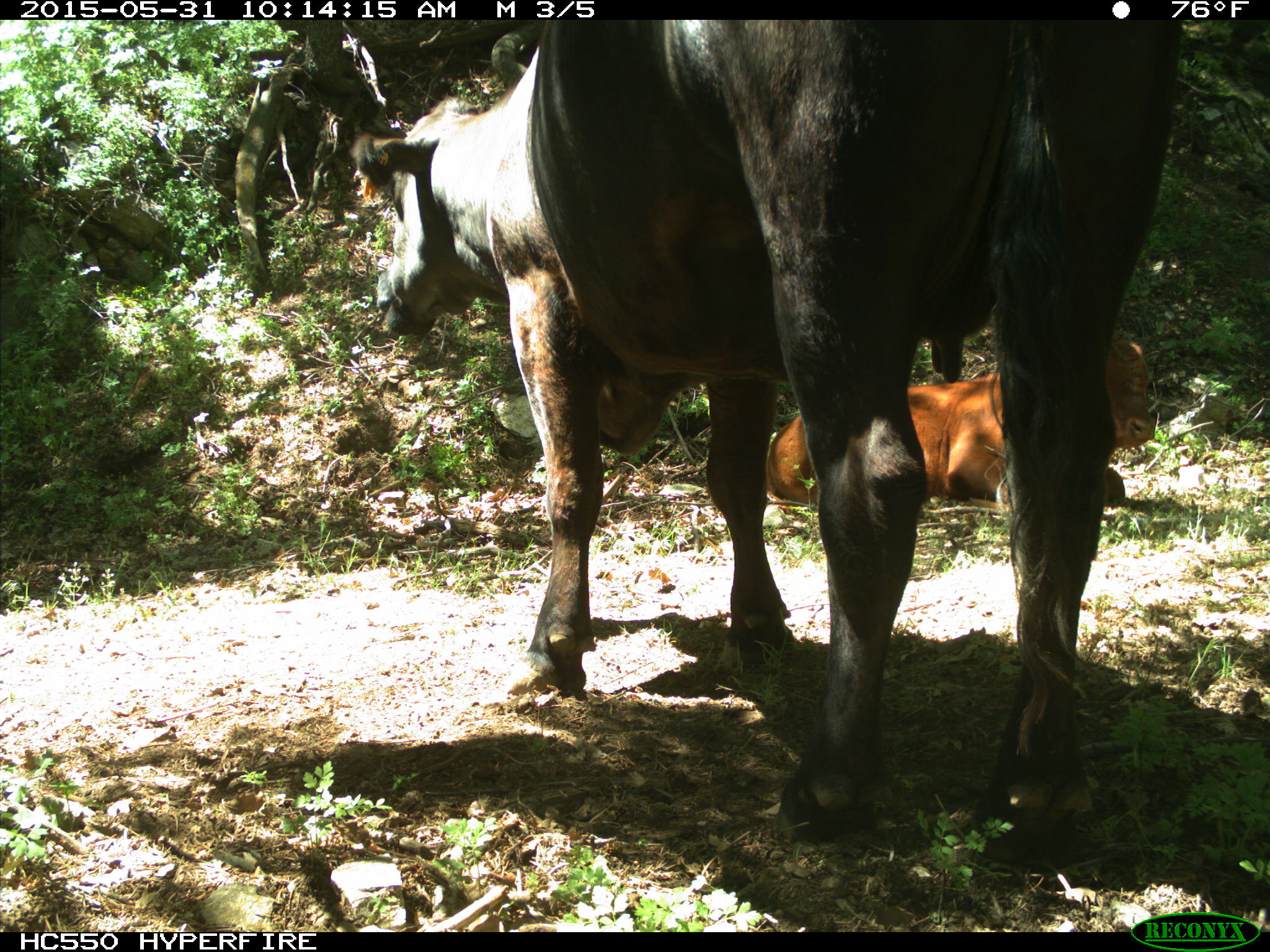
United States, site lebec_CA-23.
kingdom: Animalia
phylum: Chordata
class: Mammalia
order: Artiodactyla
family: Bovidae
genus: Bos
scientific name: Bos taurus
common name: domestic cow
Bos taurus (domestic cow).